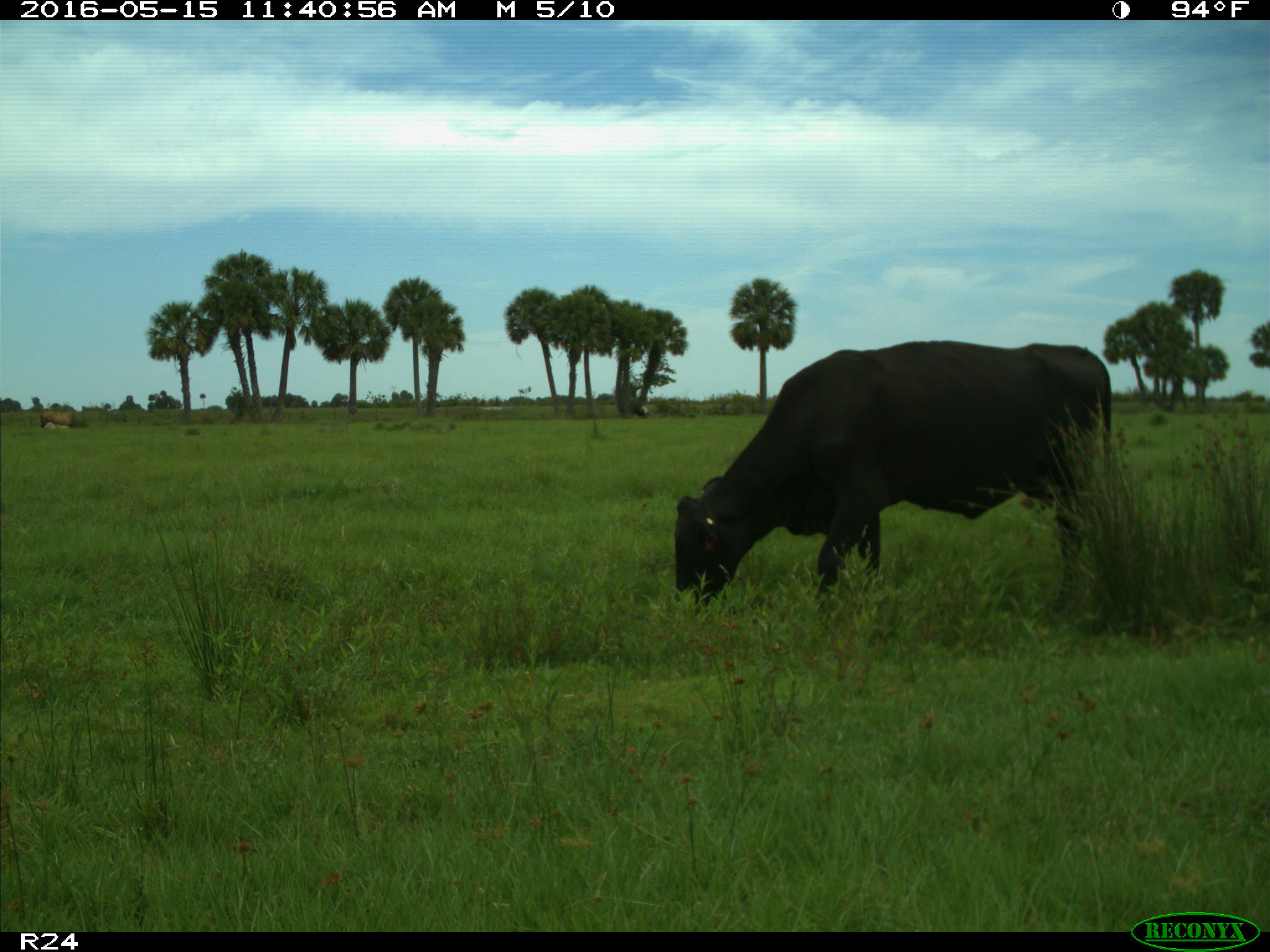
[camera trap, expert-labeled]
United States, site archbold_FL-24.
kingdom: Animalia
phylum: Chordata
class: Mammalia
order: Artiodactyla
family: Bovidae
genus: Bos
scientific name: Bos taurus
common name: domestic cow